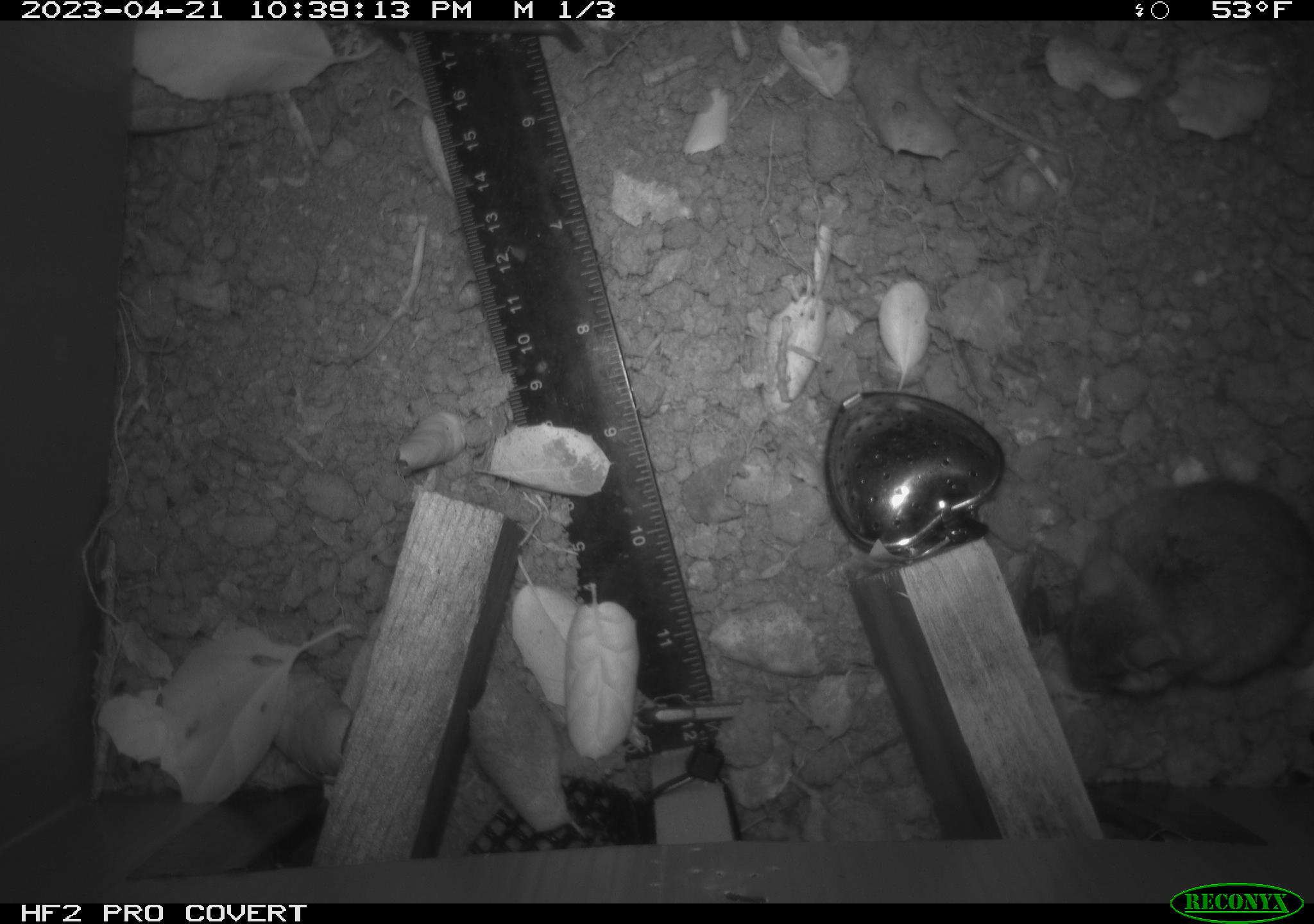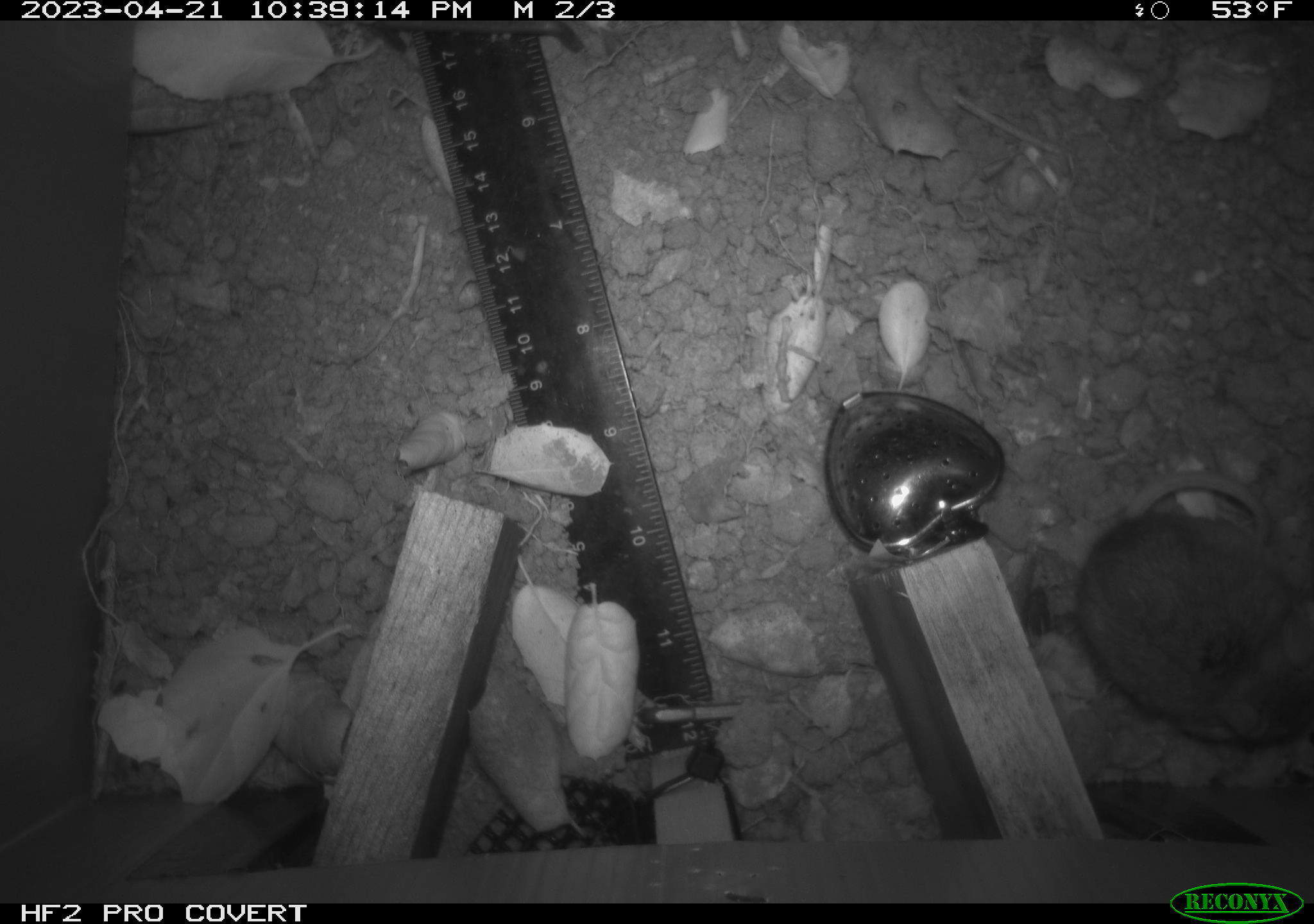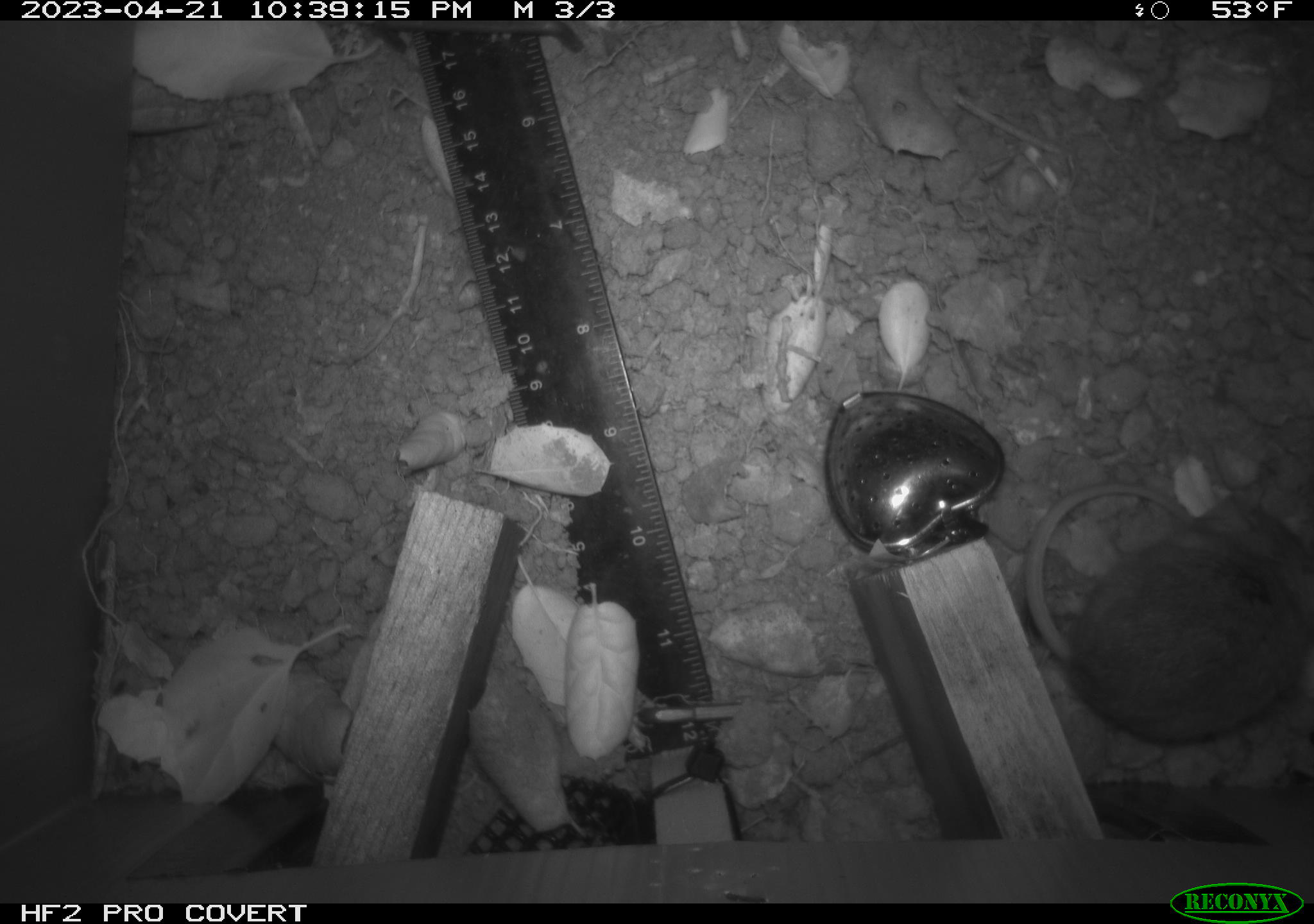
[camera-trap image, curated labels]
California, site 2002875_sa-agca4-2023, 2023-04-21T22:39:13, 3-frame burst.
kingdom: Animalia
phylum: Chordata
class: Mammalia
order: Rodentia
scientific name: Rodentia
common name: mouse species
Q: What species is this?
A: Mouse species (Rodentia).